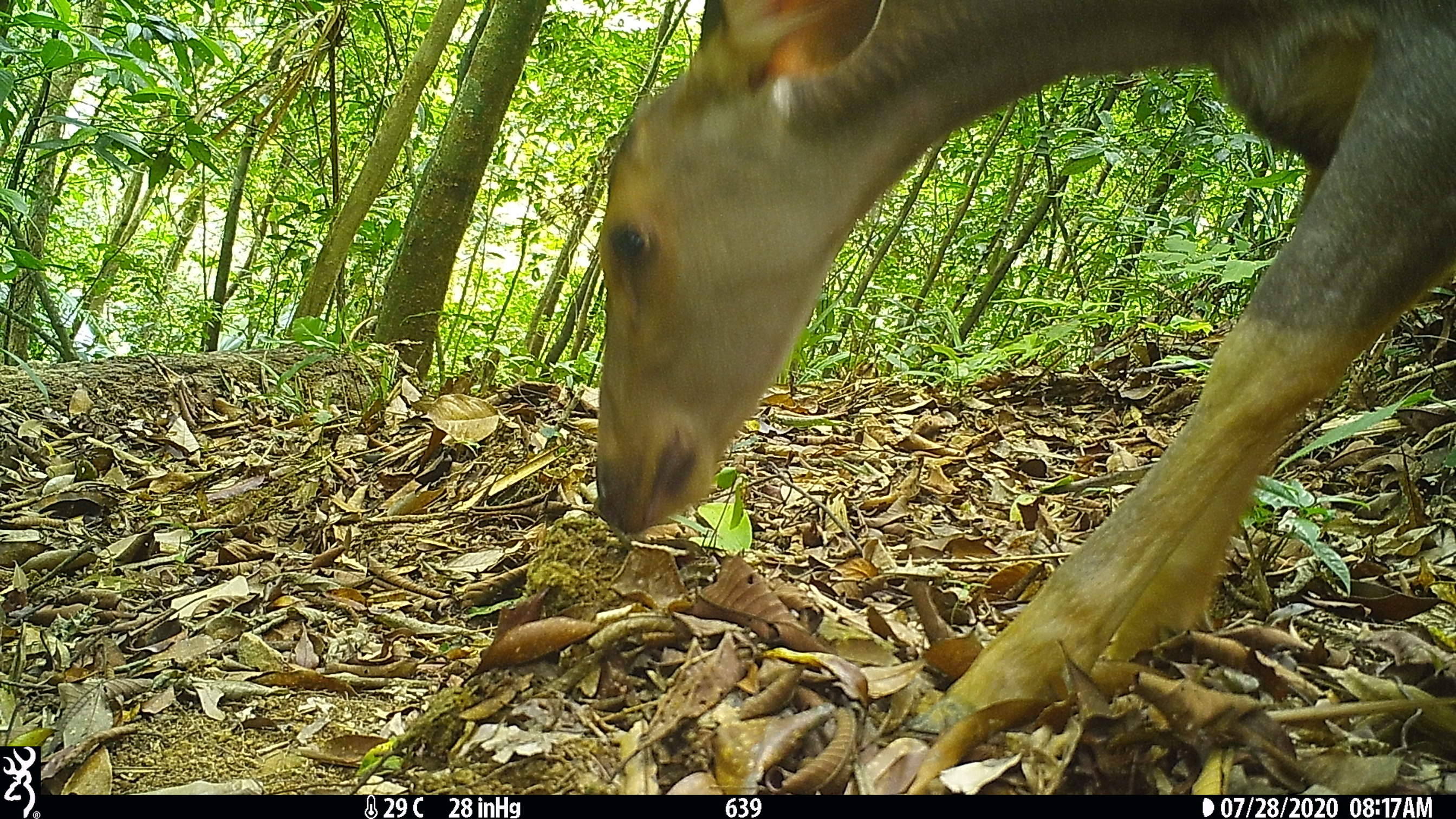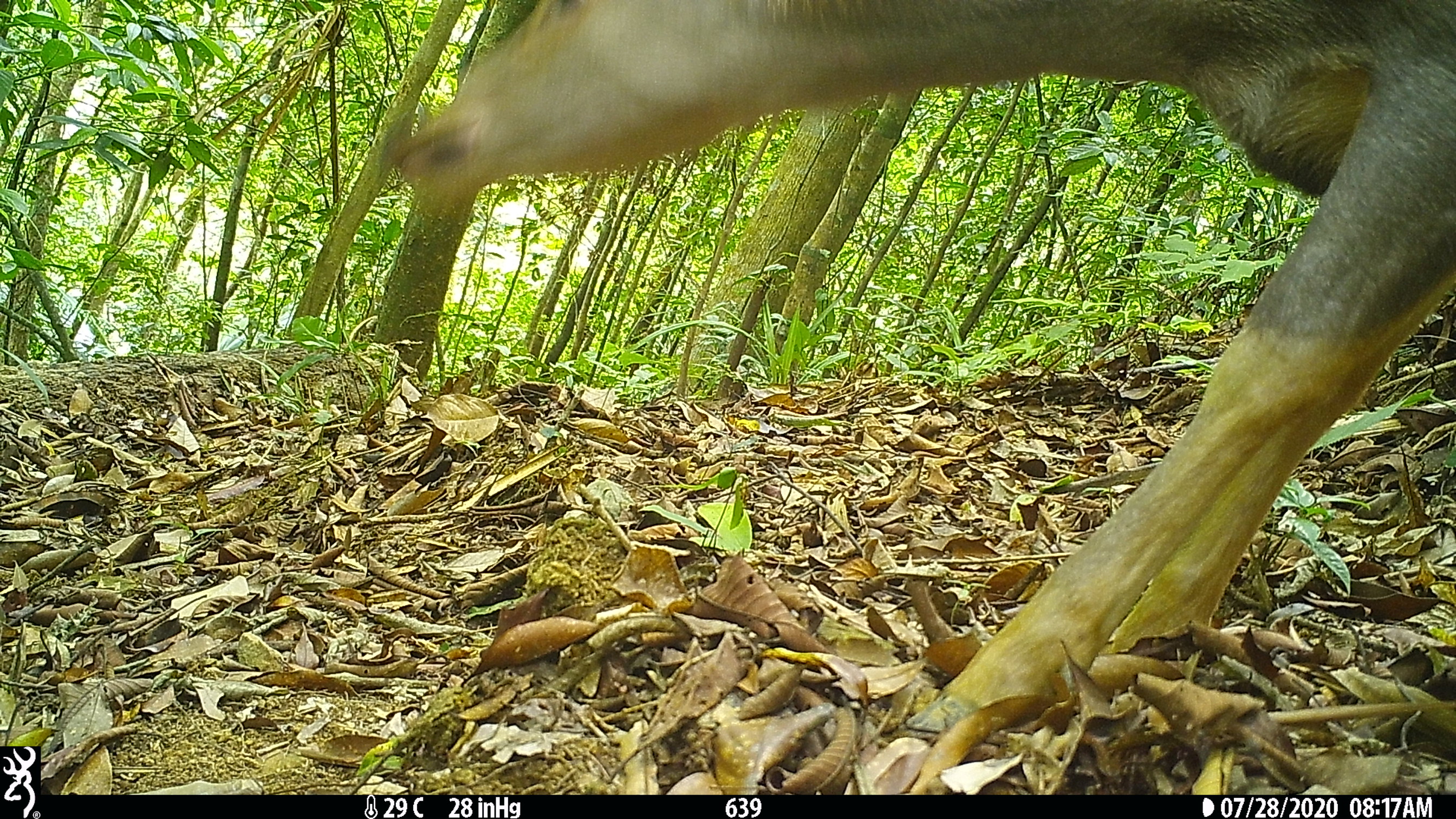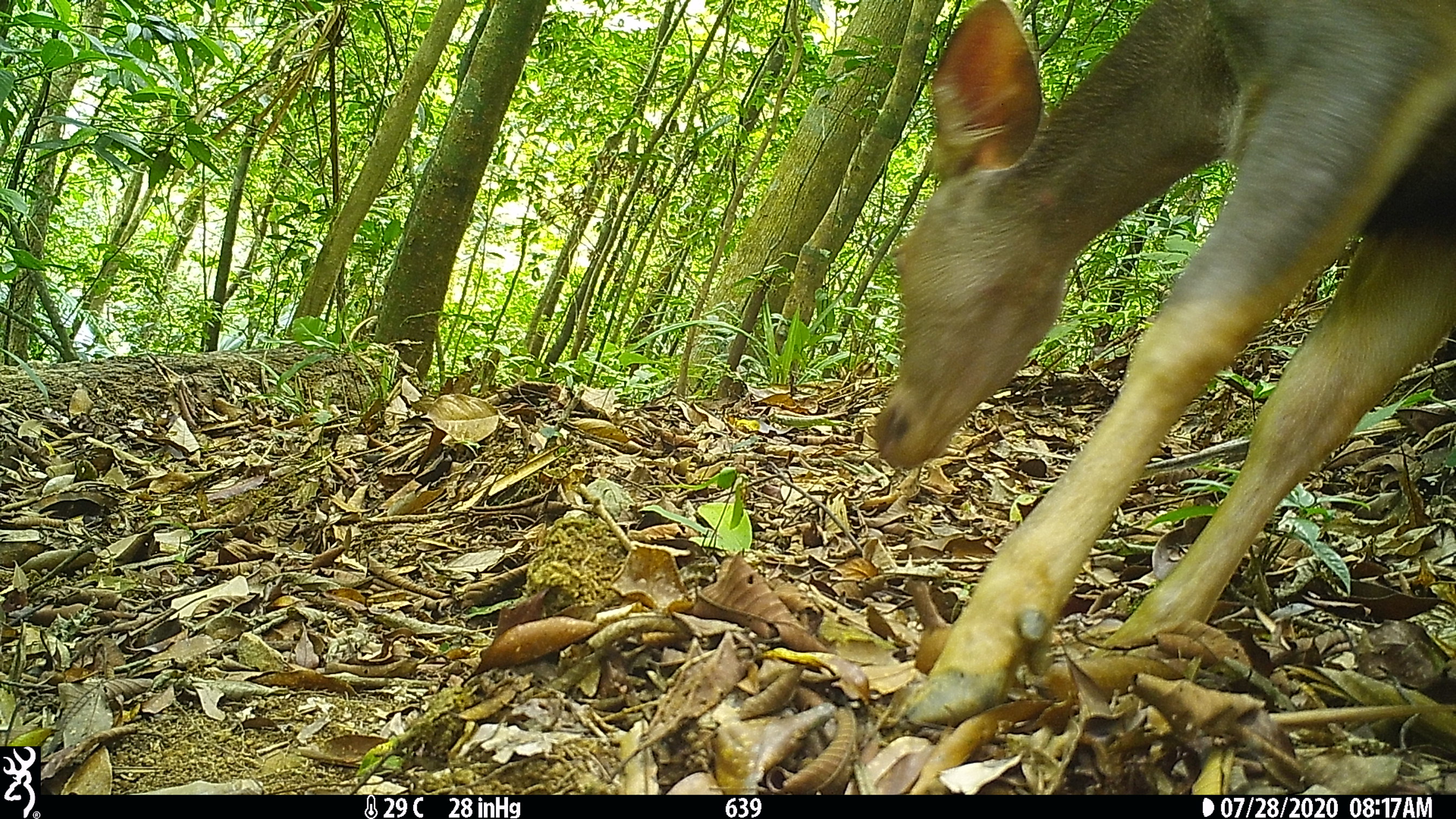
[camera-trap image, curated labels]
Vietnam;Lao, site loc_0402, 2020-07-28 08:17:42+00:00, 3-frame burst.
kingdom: Animalia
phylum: Chordata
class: Mammalia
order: Artiodactyla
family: Cervidae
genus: Rusa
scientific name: Rusa unicolor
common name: sambar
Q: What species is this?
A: Sambar (Rusa unicolor).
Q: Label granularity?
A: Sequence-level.